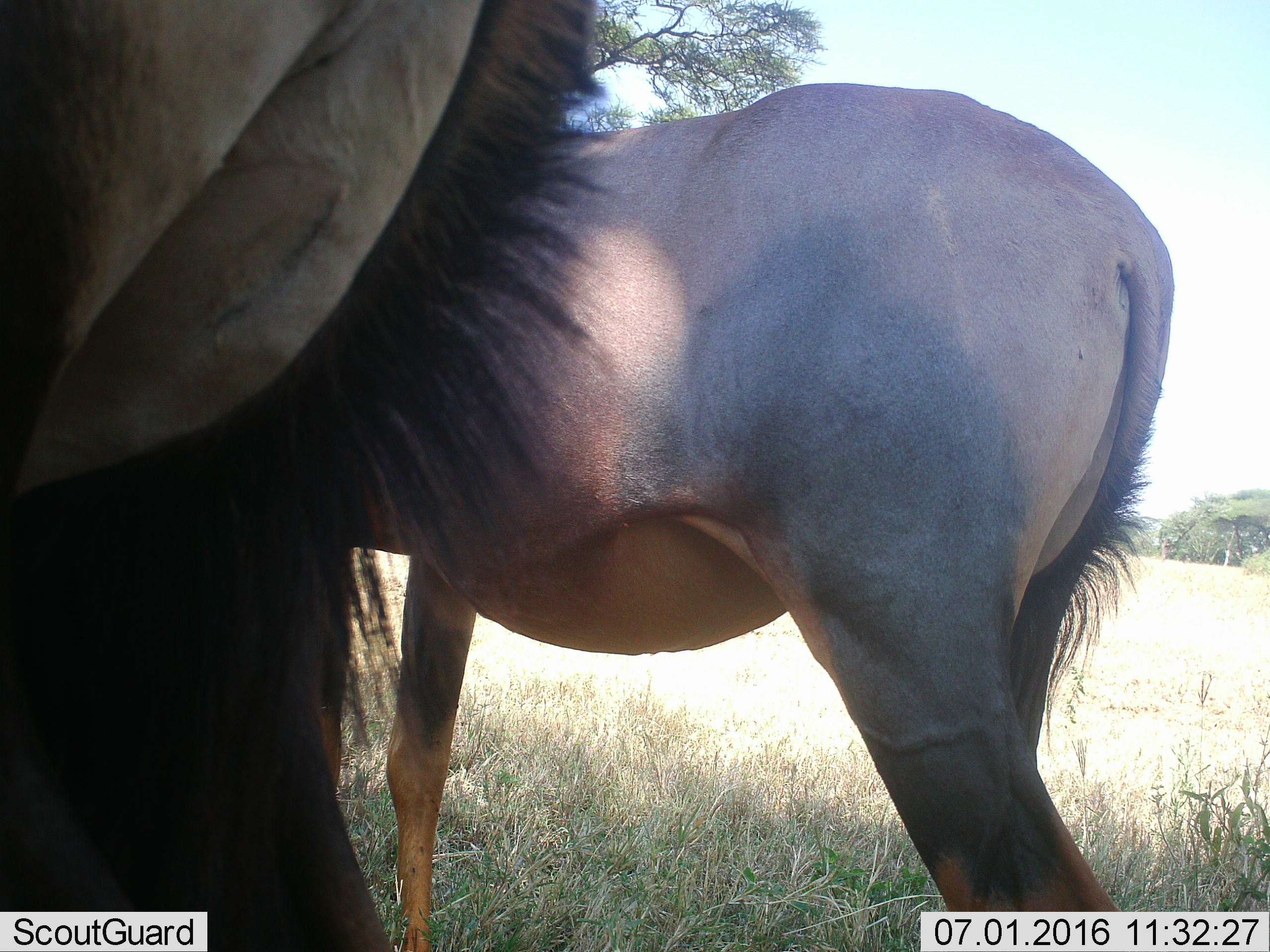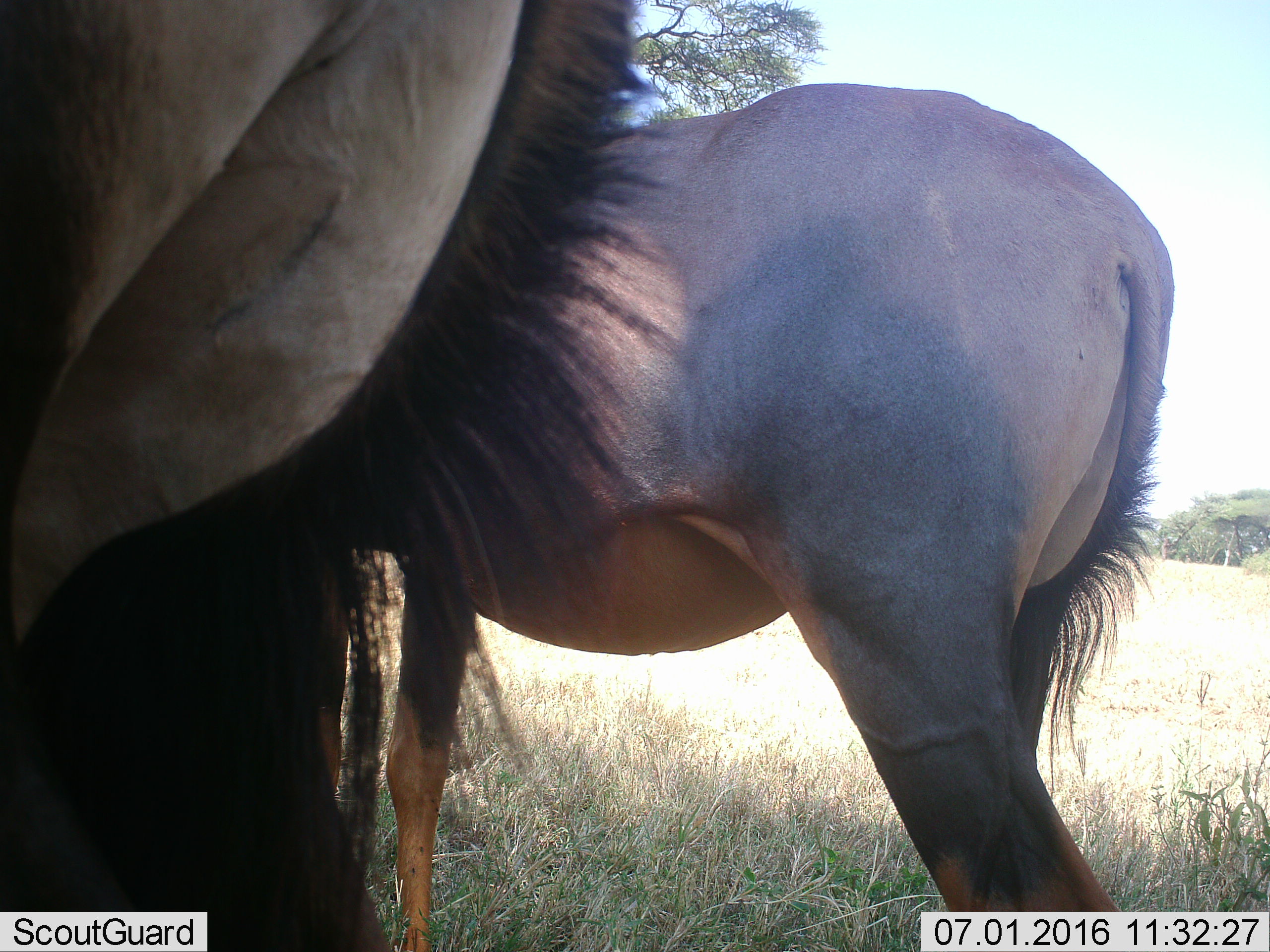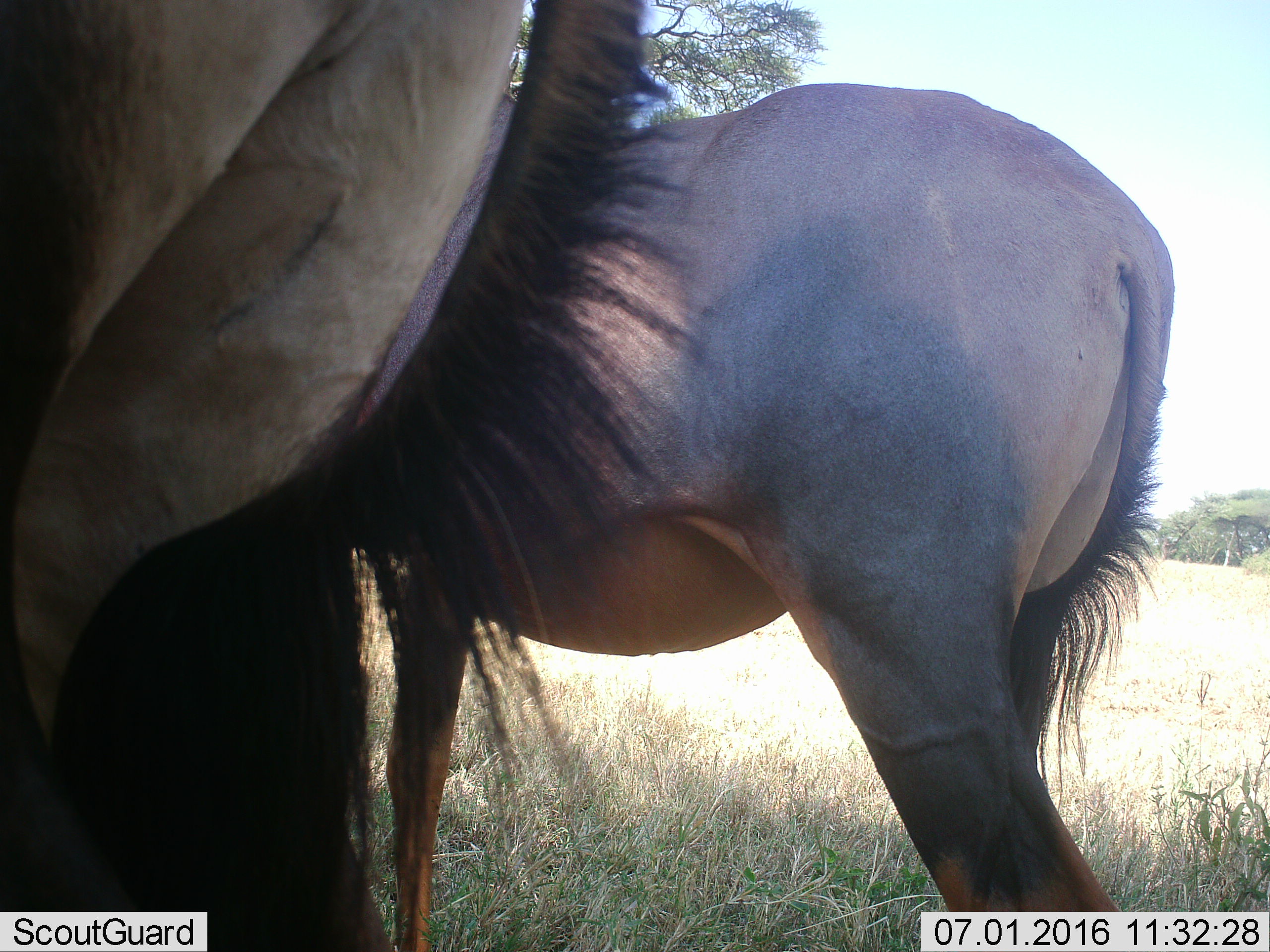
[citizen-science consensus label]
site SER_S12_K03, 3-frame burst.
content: unidentified animal